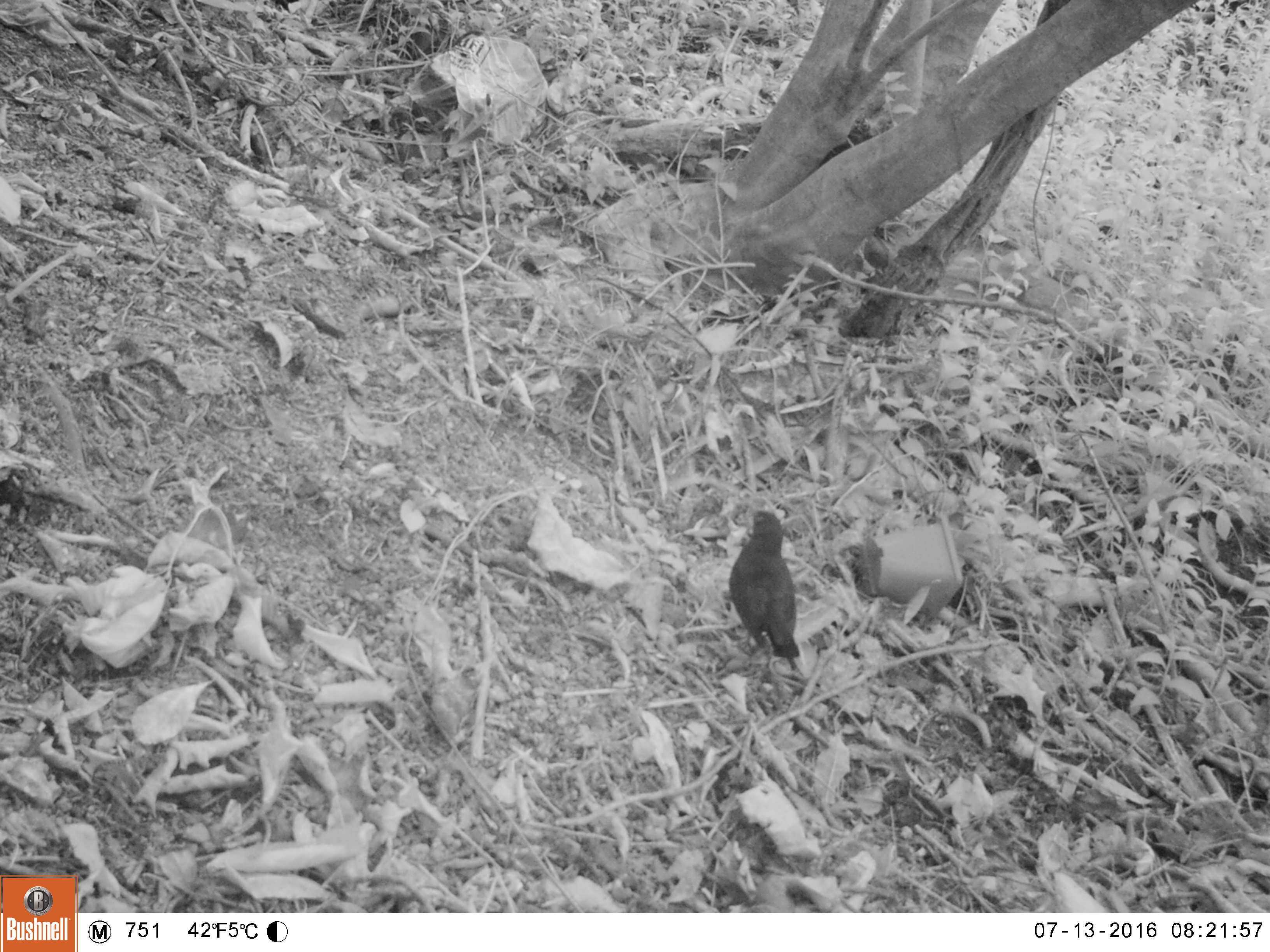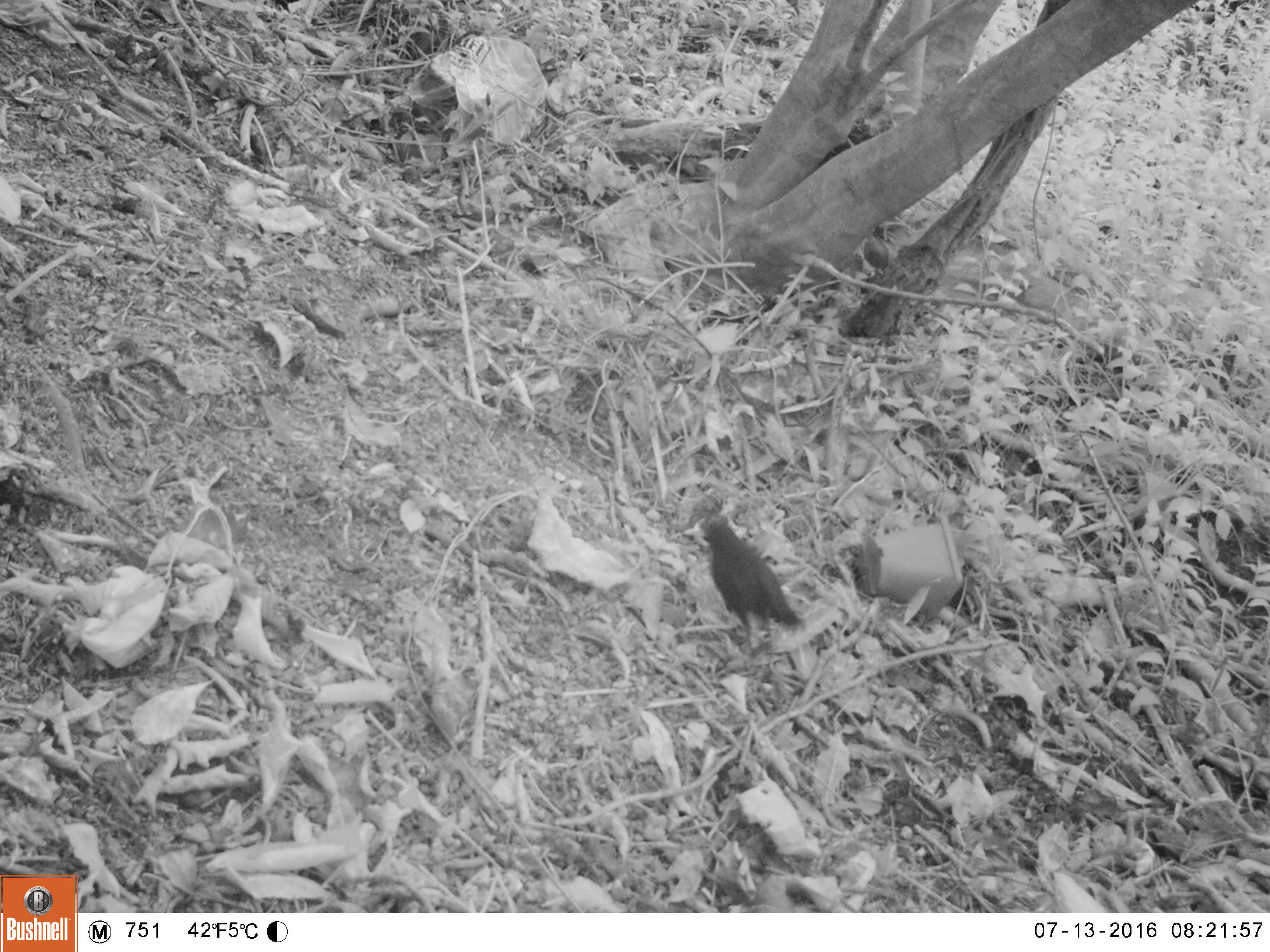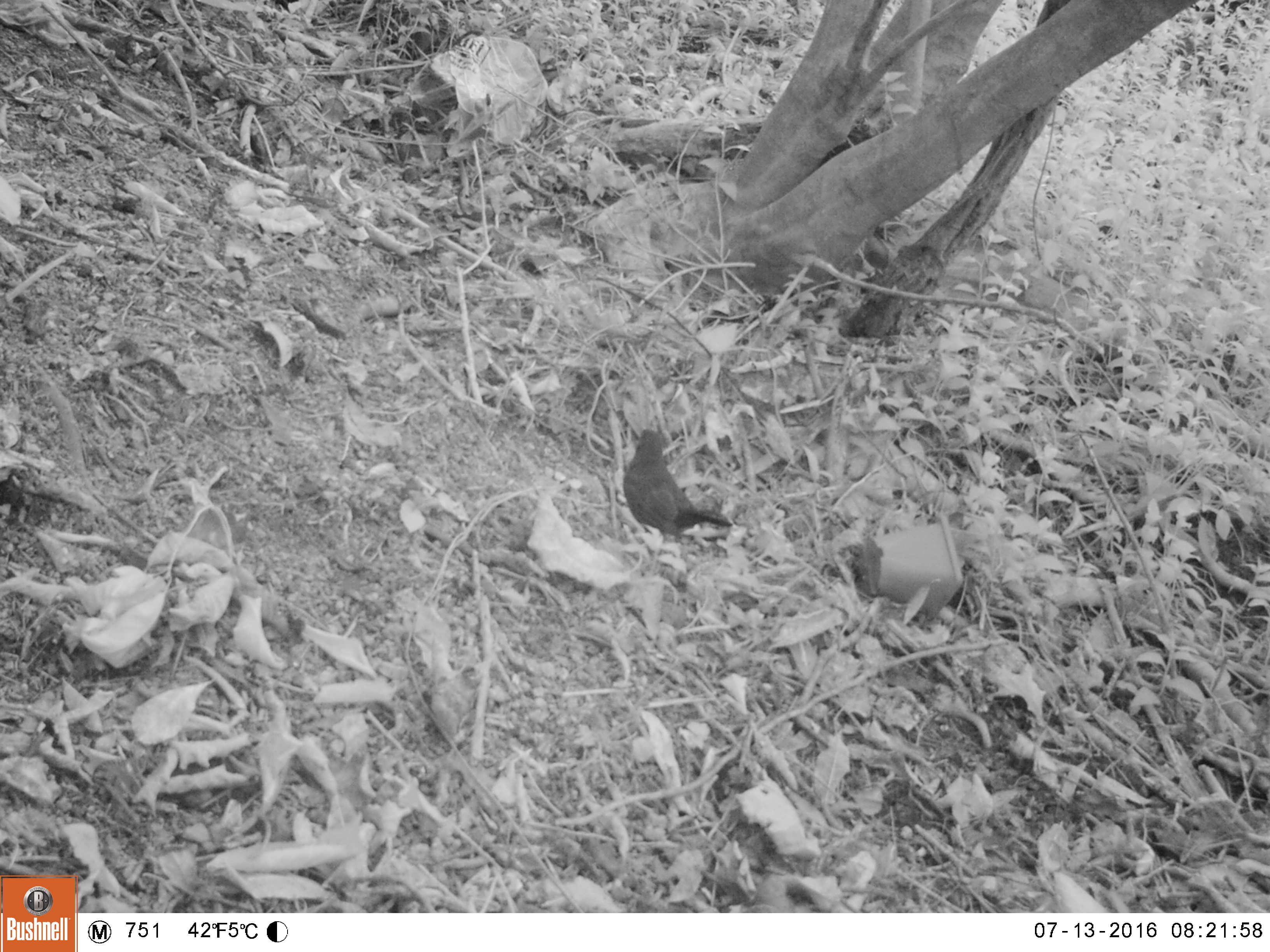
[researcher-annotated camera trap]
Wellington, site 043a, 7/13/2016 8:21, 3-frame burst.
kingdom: Animalia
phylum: Chordata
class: Aves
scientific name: Aves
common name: bird